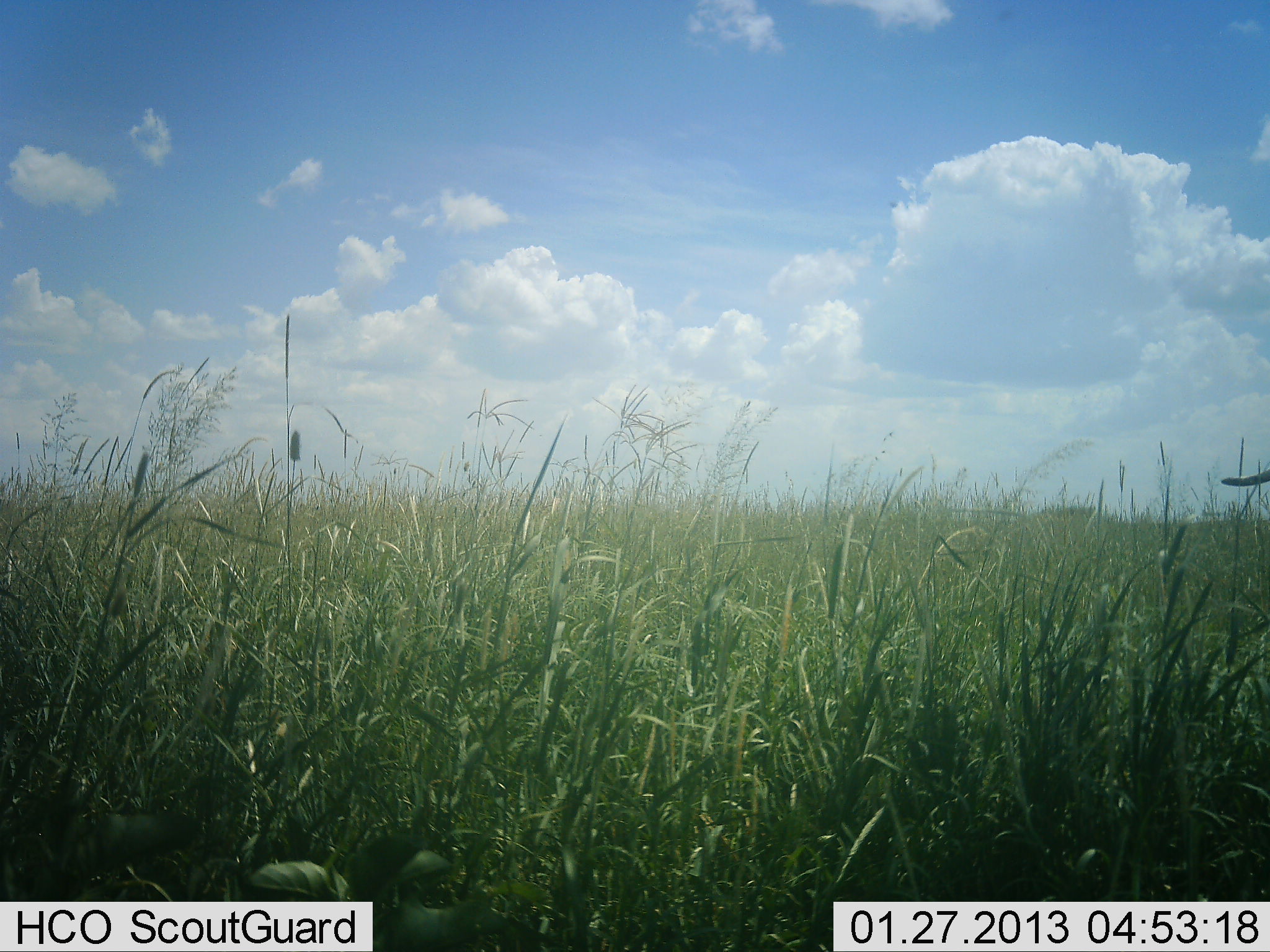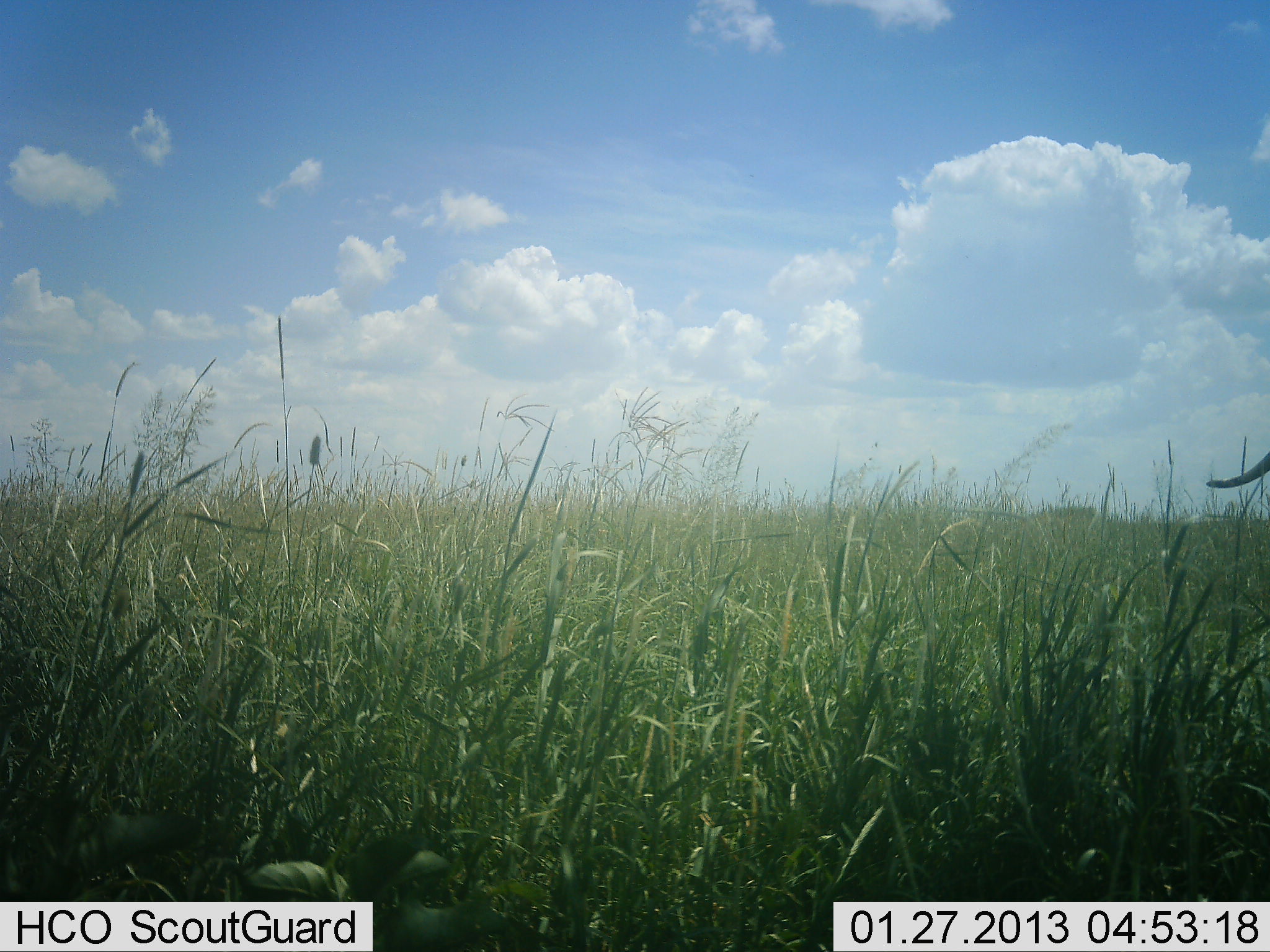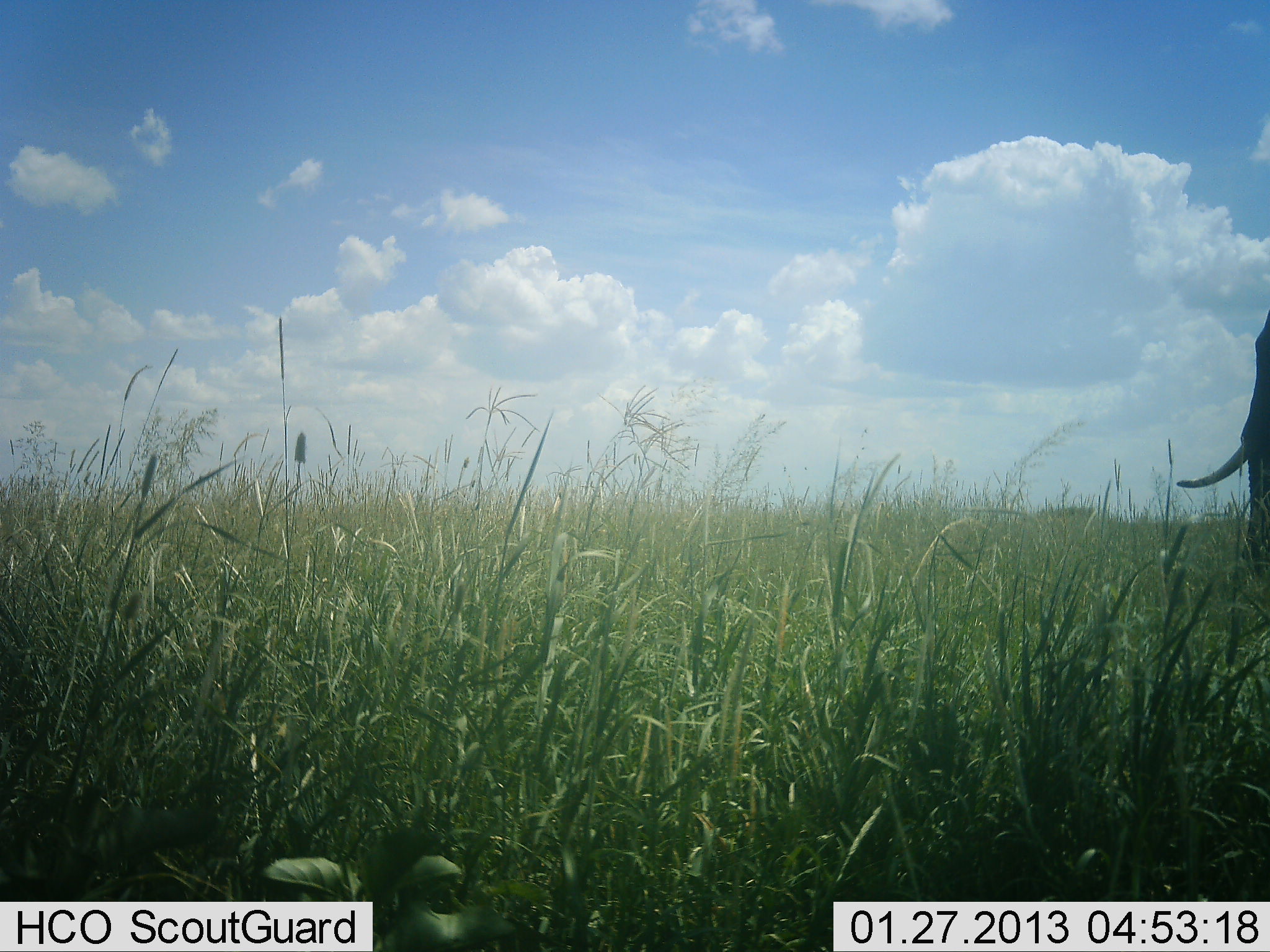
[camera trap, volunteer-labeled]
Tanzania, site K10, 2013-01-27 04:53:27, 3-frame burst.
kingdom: Animalia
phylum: Chordata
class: Mammalia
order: Proboscidea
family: Elephantidae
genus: Loxodonta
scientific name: Loxodonta africana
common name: african bush elephant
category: elephant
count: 1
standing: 10%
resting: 0%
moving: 97%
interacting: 0%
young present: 0%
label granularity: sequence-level